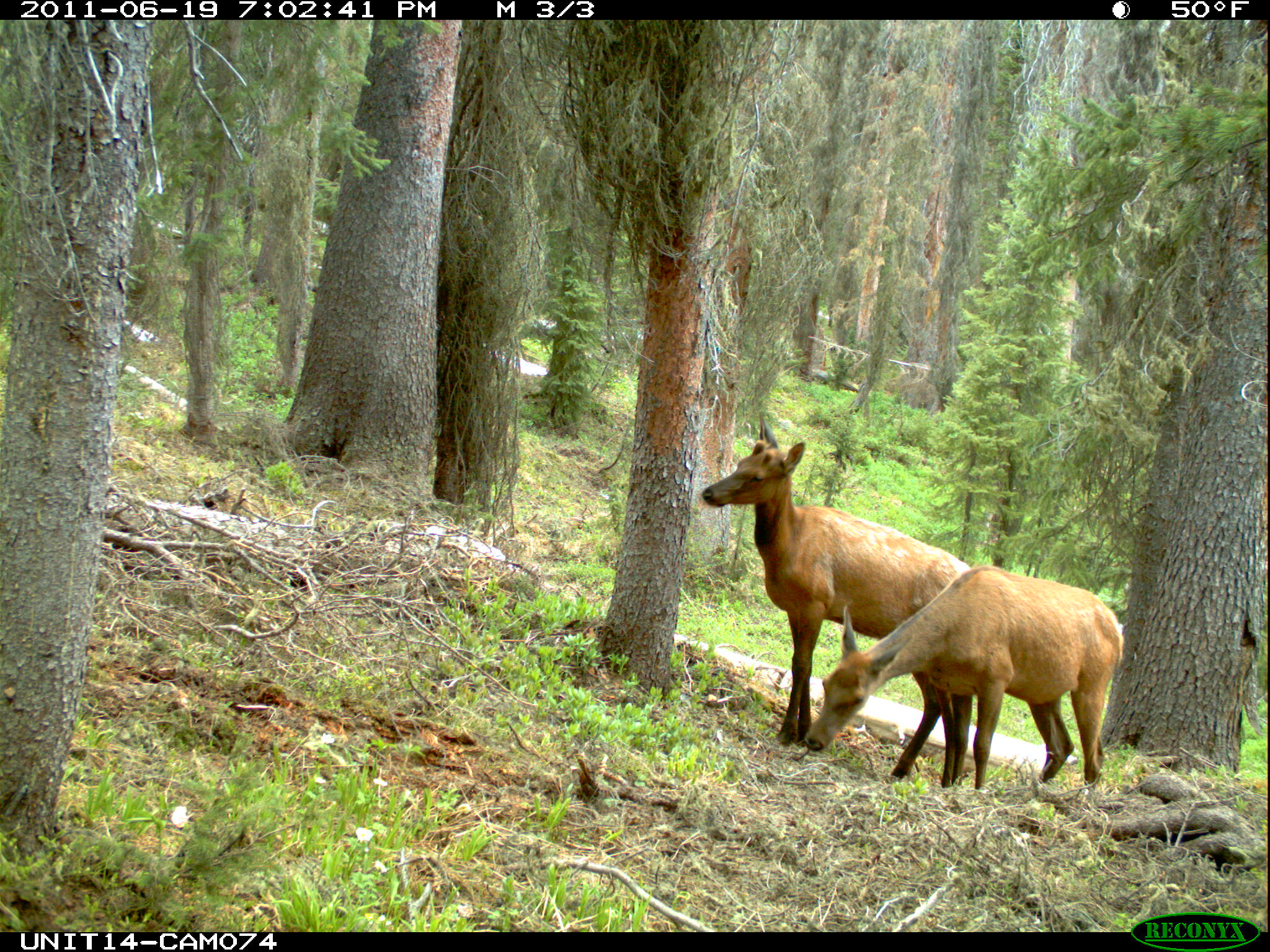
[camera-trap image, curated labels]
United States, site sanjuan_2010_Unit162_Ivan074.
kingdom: Animalia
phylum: Chordata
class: Mammalia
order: Artiodactyla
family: Cervidae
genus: Cervus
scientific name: Cervus elaphus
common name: red deer